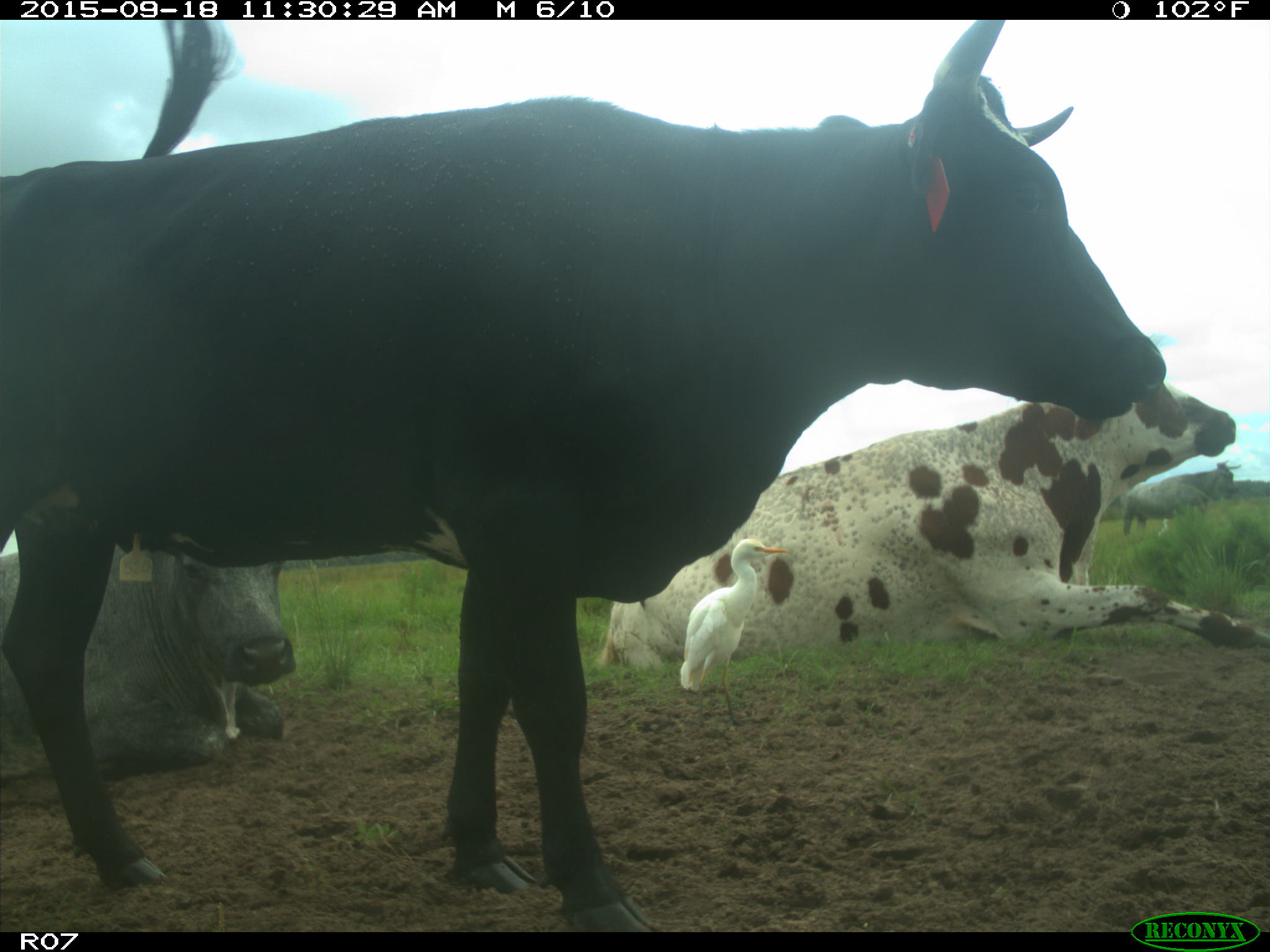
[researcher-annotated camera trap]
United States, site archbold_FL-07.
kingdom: Animalia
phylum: Chordata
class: Mammalia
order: Artiodactyla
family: Bovidae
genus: Bos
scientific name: Bos taurus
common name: domestic cow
Bos taurus (domestic cow).